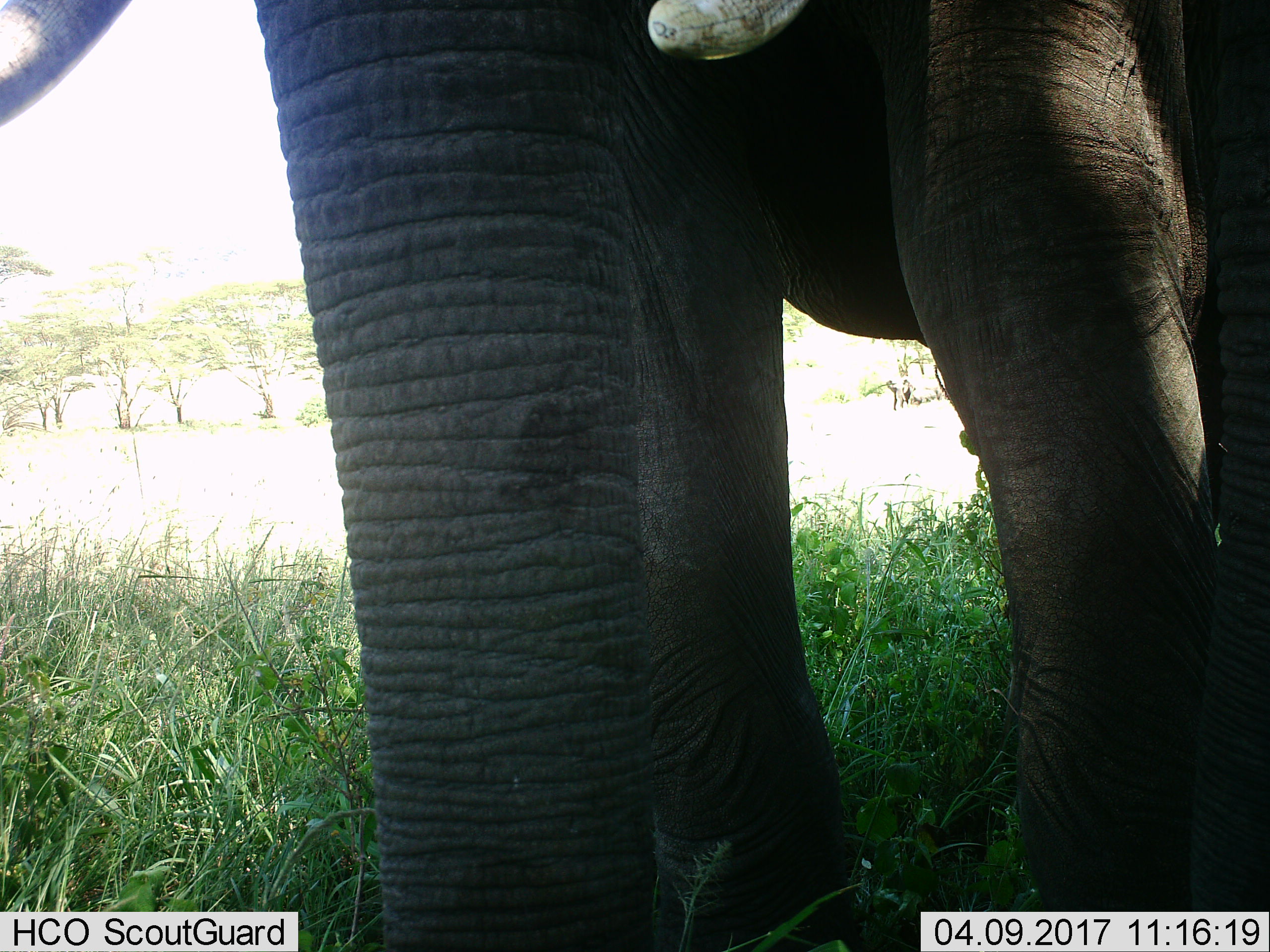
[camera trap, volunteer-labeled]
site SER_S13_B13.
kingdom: Animalia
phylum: Chordata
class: Mammalia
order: Proboscidea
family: Elephantidae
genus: Loxodonta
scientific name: Loxodonta africana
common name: african bush elephant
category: elephant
Elephant (african bush elephant) (Loxodonta africana), count 1. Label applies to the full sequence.